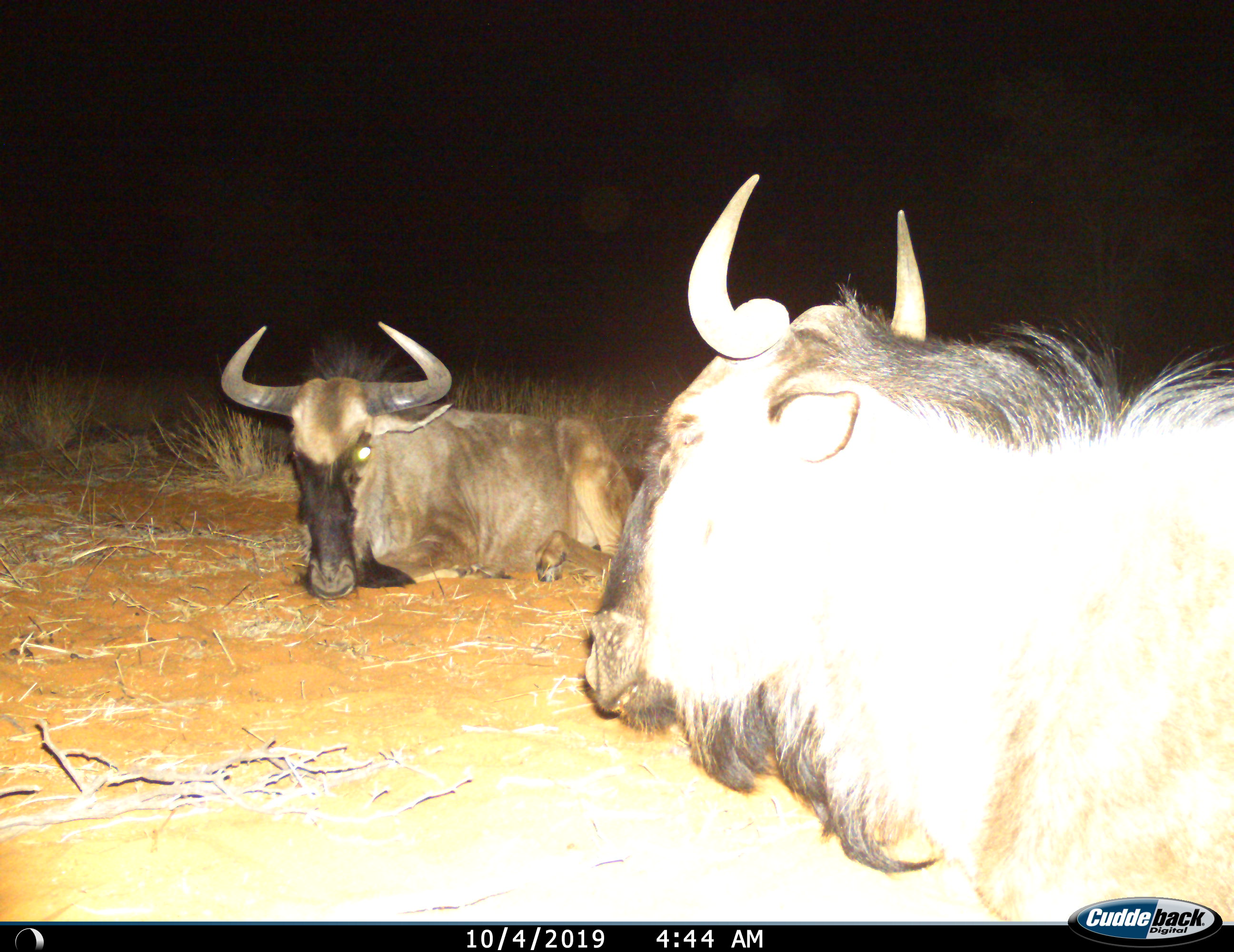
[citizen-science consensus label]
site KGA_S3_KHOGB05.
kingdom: Animalia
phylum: Chordata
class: Mammalia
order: Artiodactyla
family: Bovidae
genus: Connochaetes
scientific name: Connochaetes taurinus taurinus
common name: blue wildebeest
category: wildebeestblue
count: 2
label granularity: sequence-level